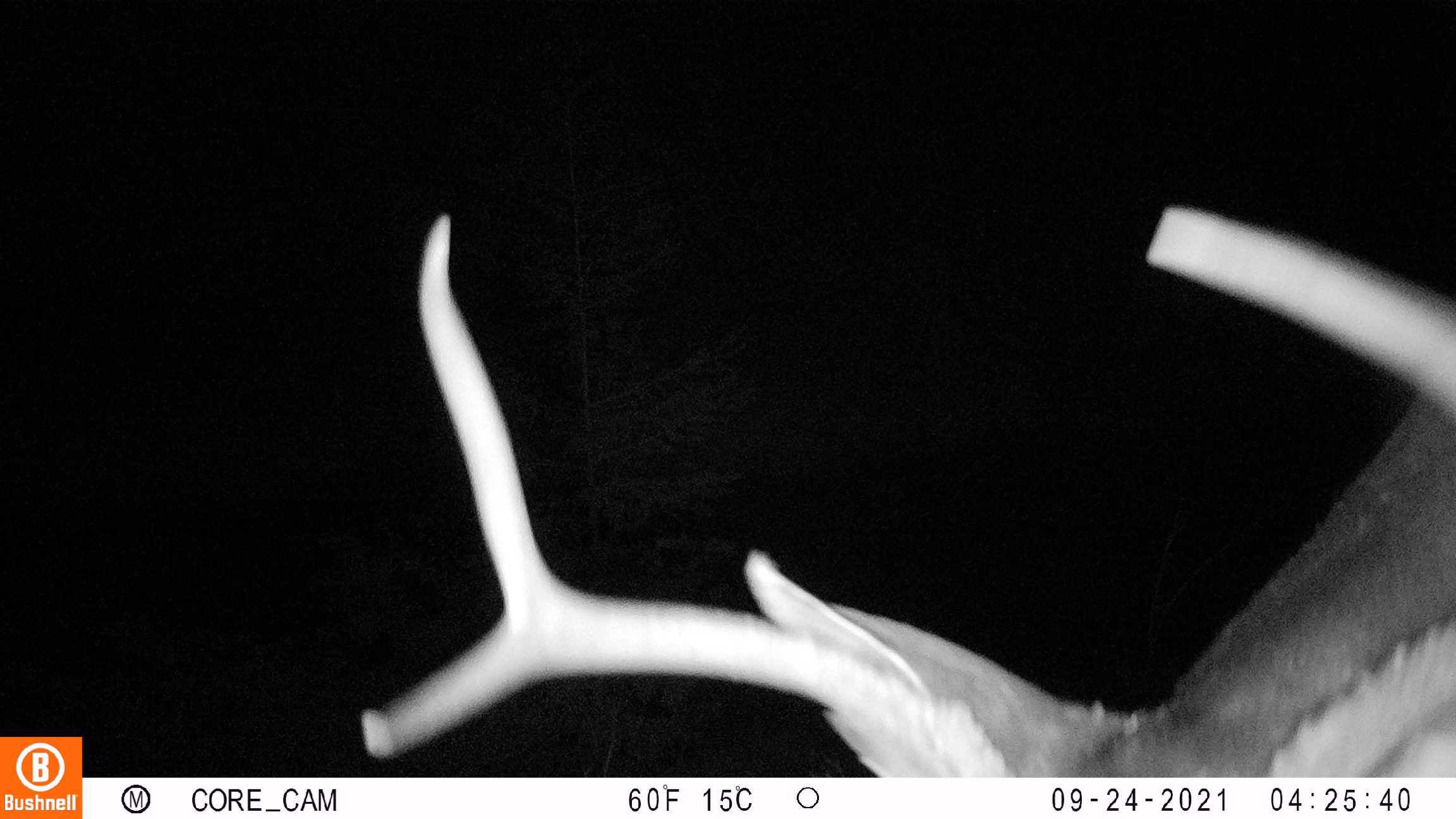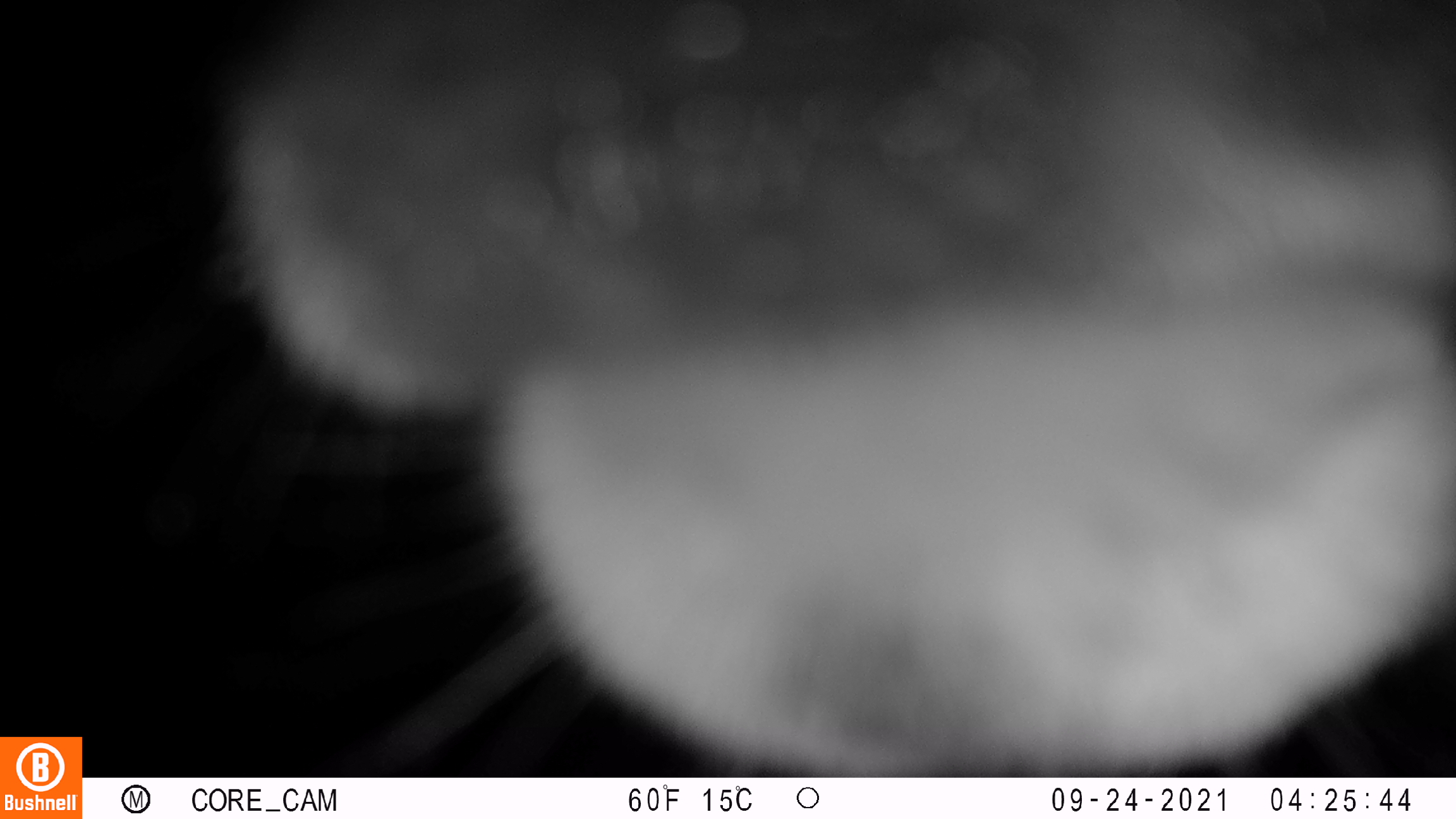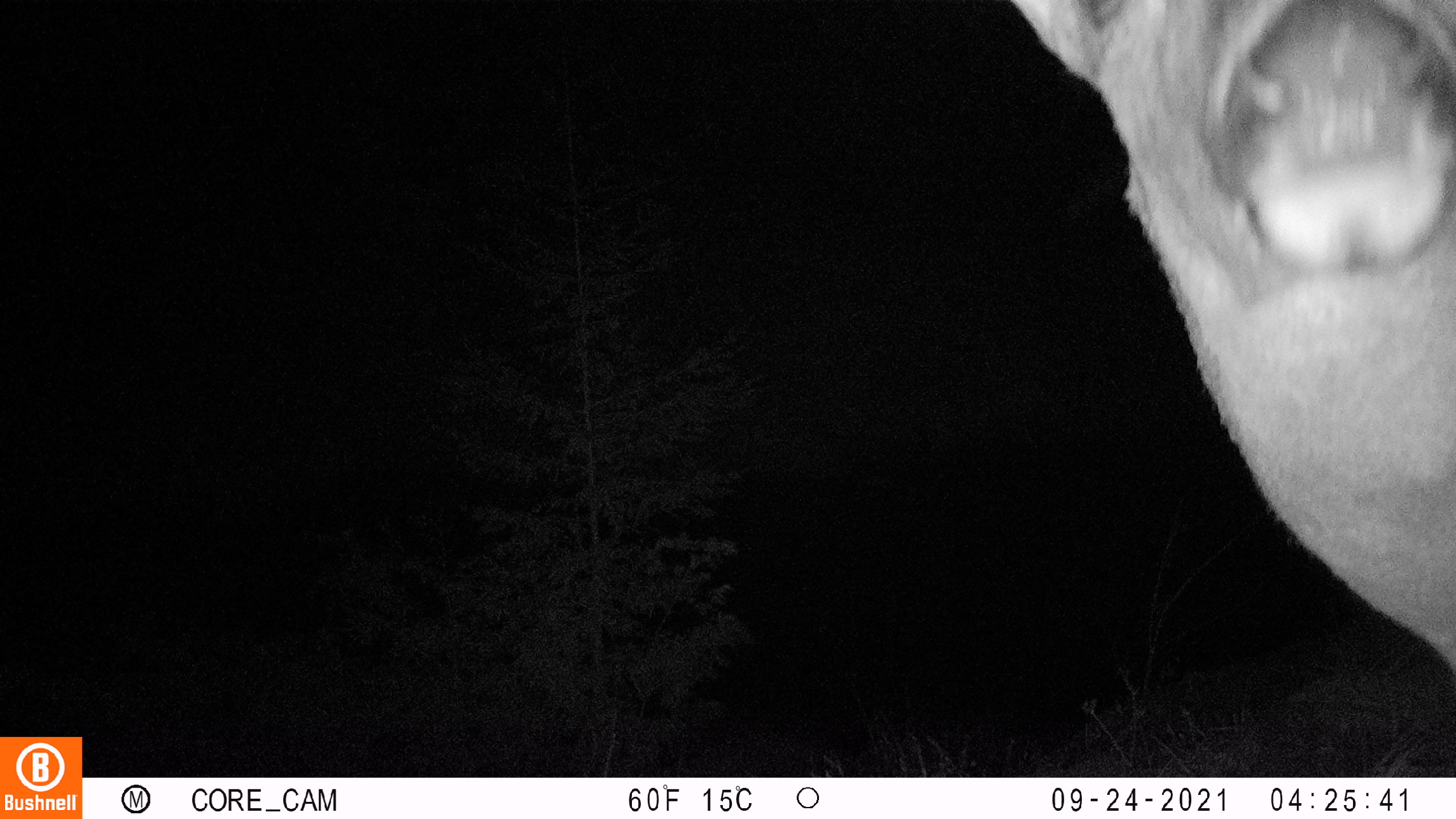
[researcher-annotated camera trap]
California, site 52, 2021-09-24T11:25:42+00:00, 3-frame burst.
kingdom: Animalia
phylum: Chordata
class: Mammalia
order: Artiodactyla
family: Cervidae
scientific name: Cervidae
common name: elk or deer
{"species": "elk or deer (Cervidae)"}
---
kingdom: Animalia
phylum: Chordata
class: Mammalia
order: Artiodactyla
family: Cervidae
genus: Odocoileus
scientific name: Odocoileus hemionus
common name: mule deer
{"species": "mule deer (Odocoileus hemionus)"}